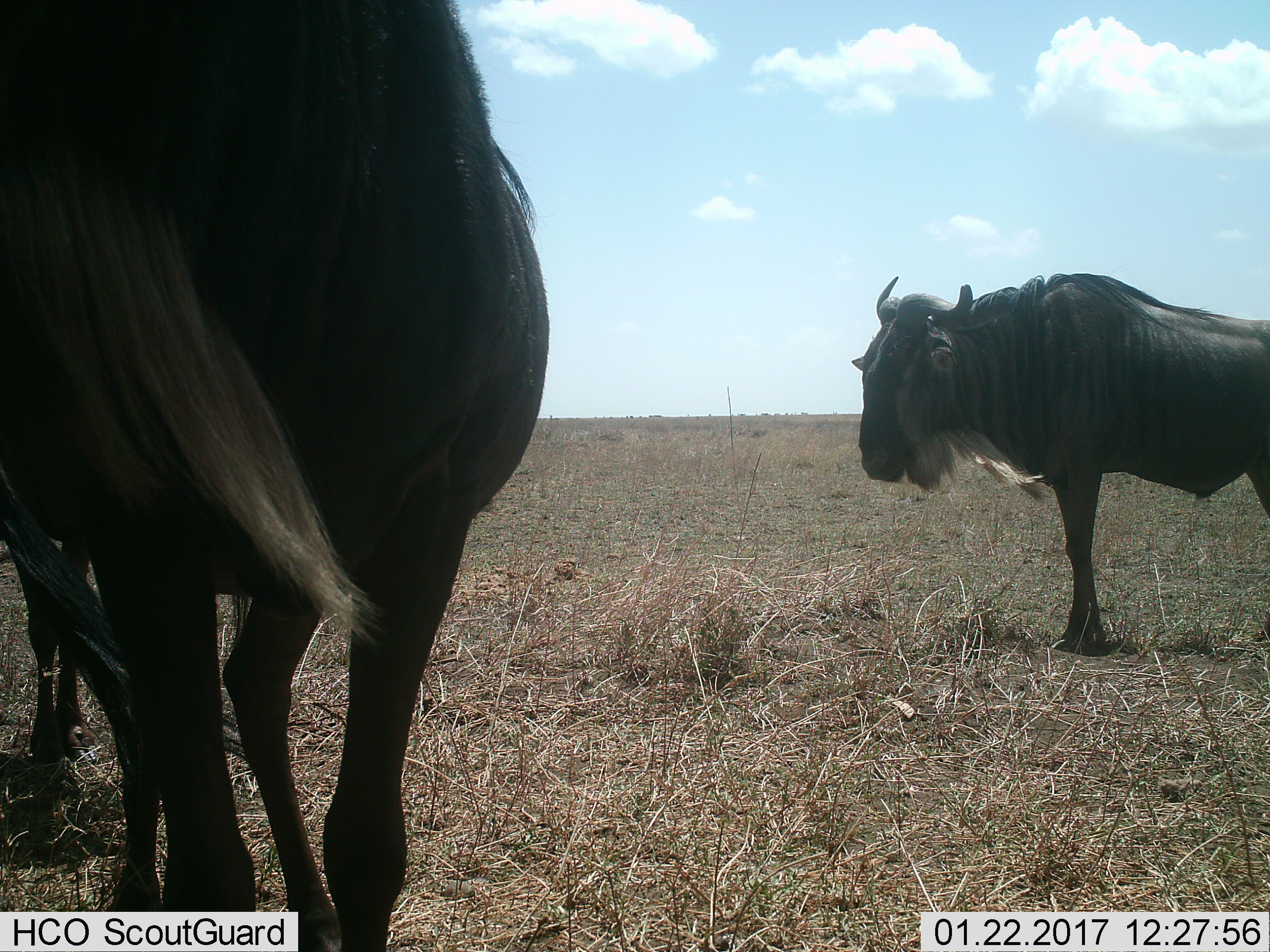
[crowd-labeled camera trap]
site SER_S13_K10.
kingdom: Animalia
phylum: Chordata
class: Mammalia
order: Artiodactyla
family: Bovidae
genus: Connochaetes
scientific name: Connochaetes taurinus taurinus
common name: blue wildebeest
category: wildebeestblue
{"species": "wildebeestblue (blue wildebeest) (Connochaetes taurinus taurinus)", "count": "3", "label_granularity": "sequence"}